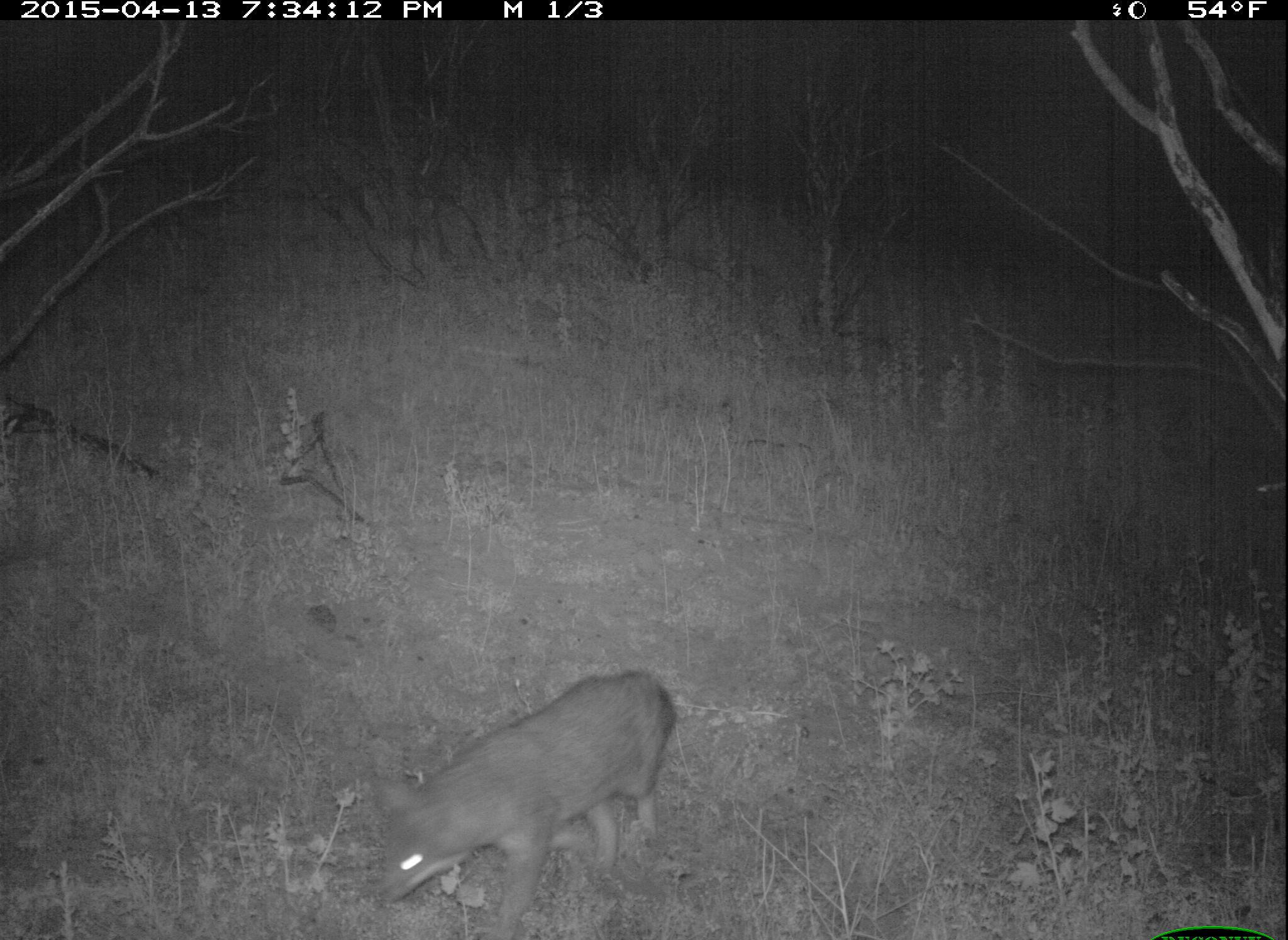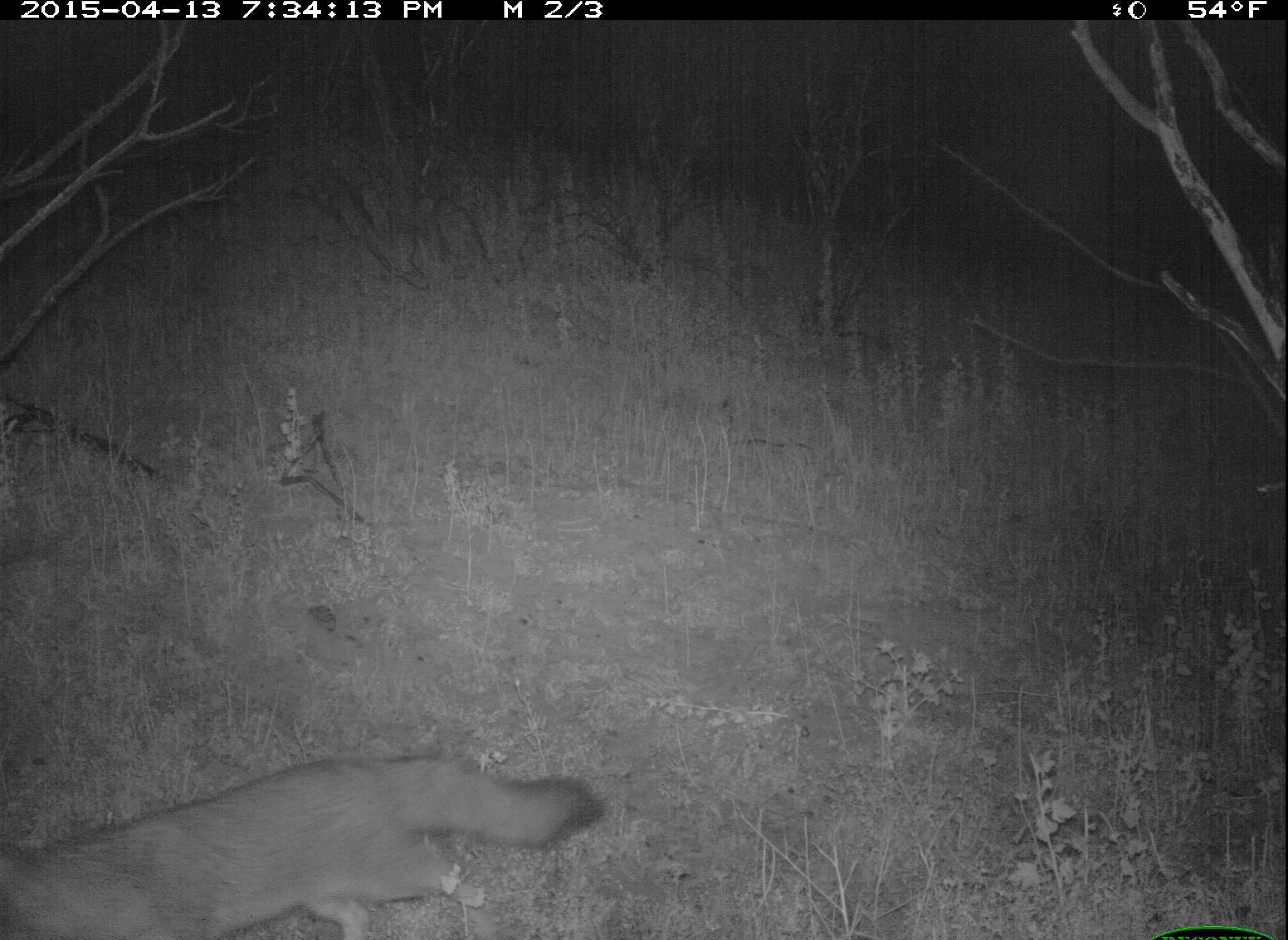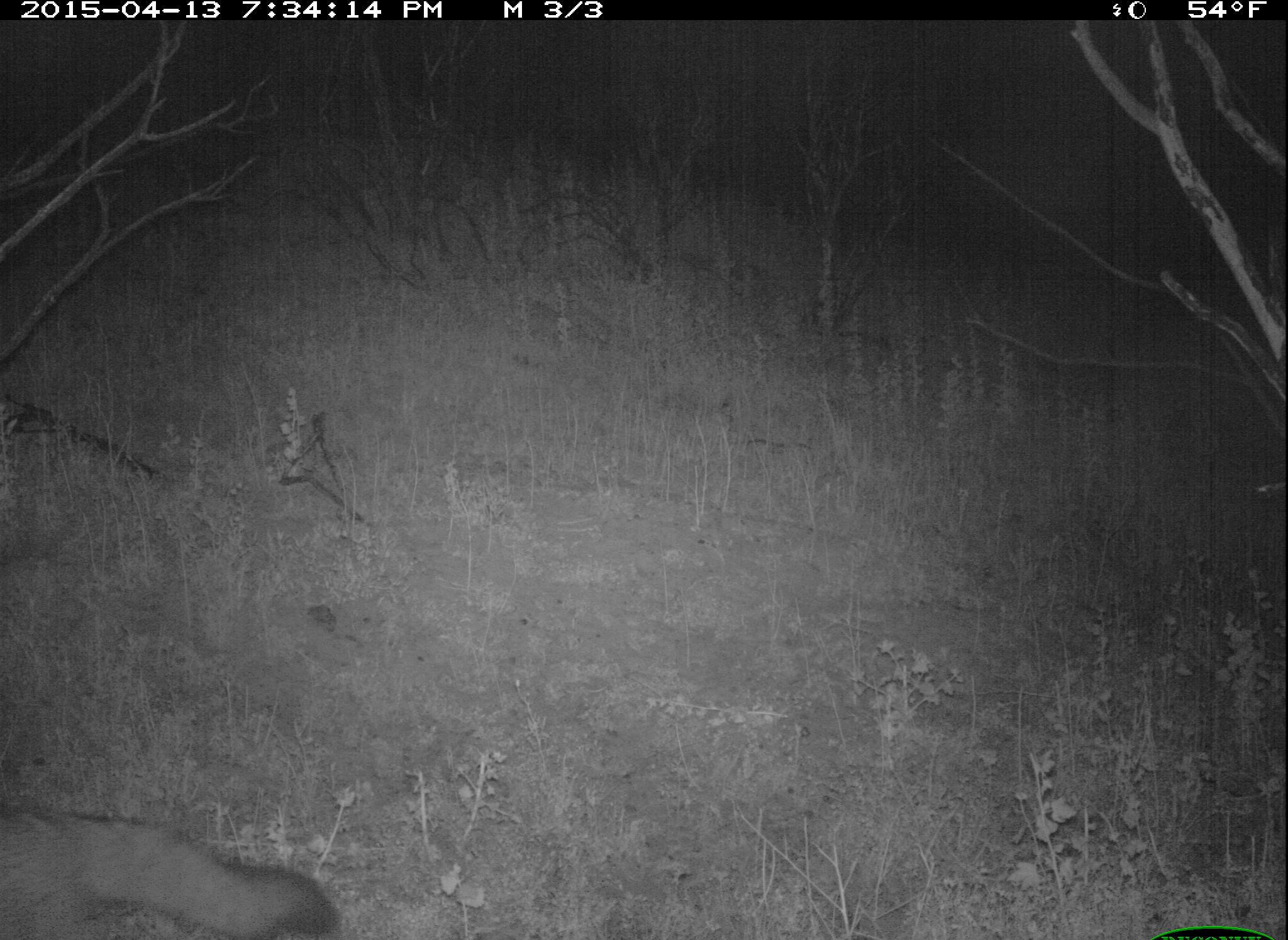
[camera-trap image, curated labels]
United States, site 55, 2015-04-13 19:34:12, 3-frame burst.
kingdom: Animalia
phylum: Chordata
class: Mammalia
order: Carnivora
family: Canidae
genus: Urocyon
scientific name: Urocyon cinereoargenteus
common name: gray fox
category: fox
Fox (gray fox) (Urocyon cinereoargenteus).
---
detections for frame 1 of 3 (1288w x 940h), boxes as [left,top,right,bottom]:
fox: [369,671,675,938]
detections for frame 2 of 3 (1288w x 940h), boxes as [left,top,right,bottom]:
fox: [0,751,606,940]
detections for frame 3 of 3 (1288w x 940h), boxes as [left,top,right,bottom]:
fox: [0,804,334,938]